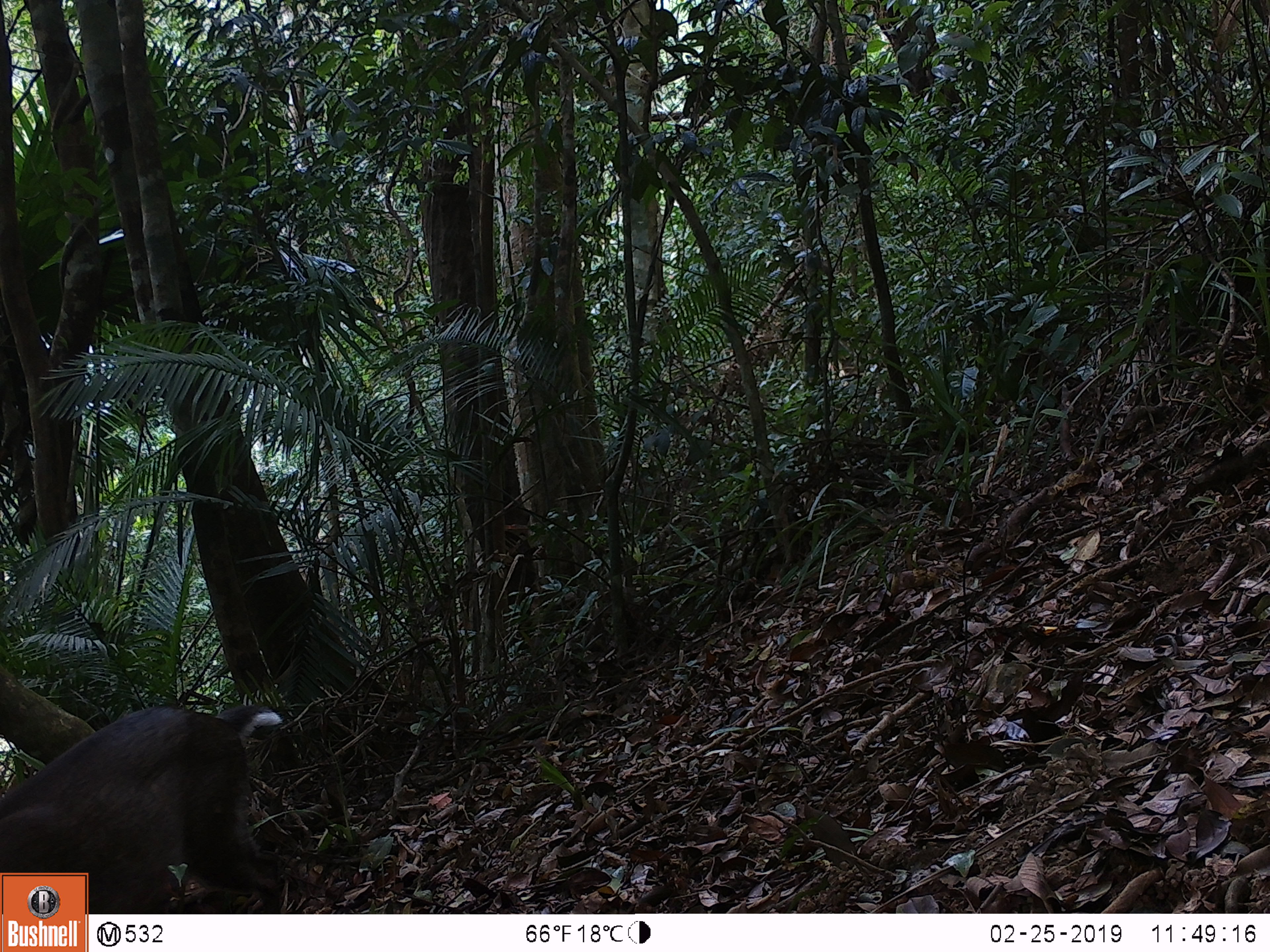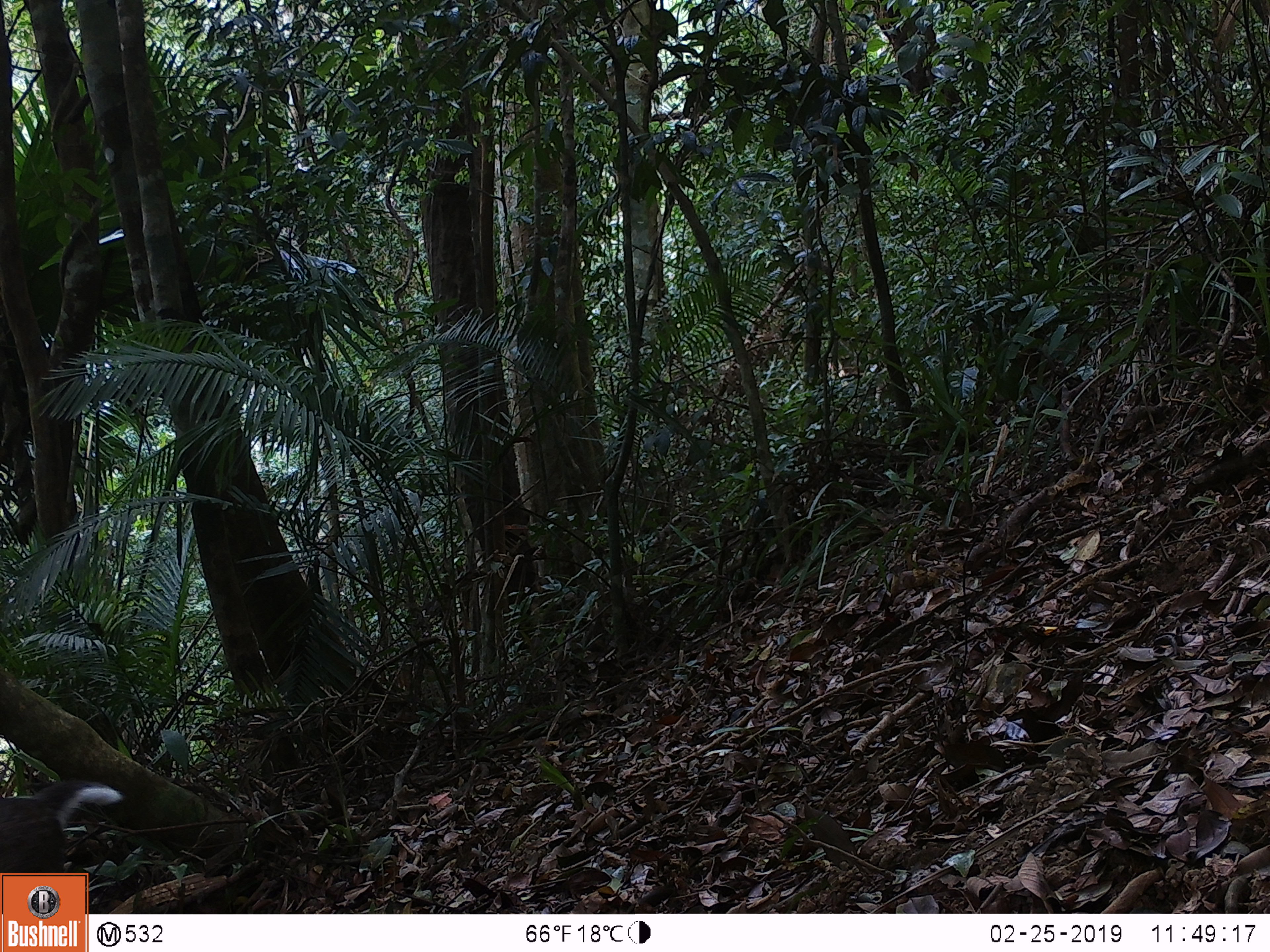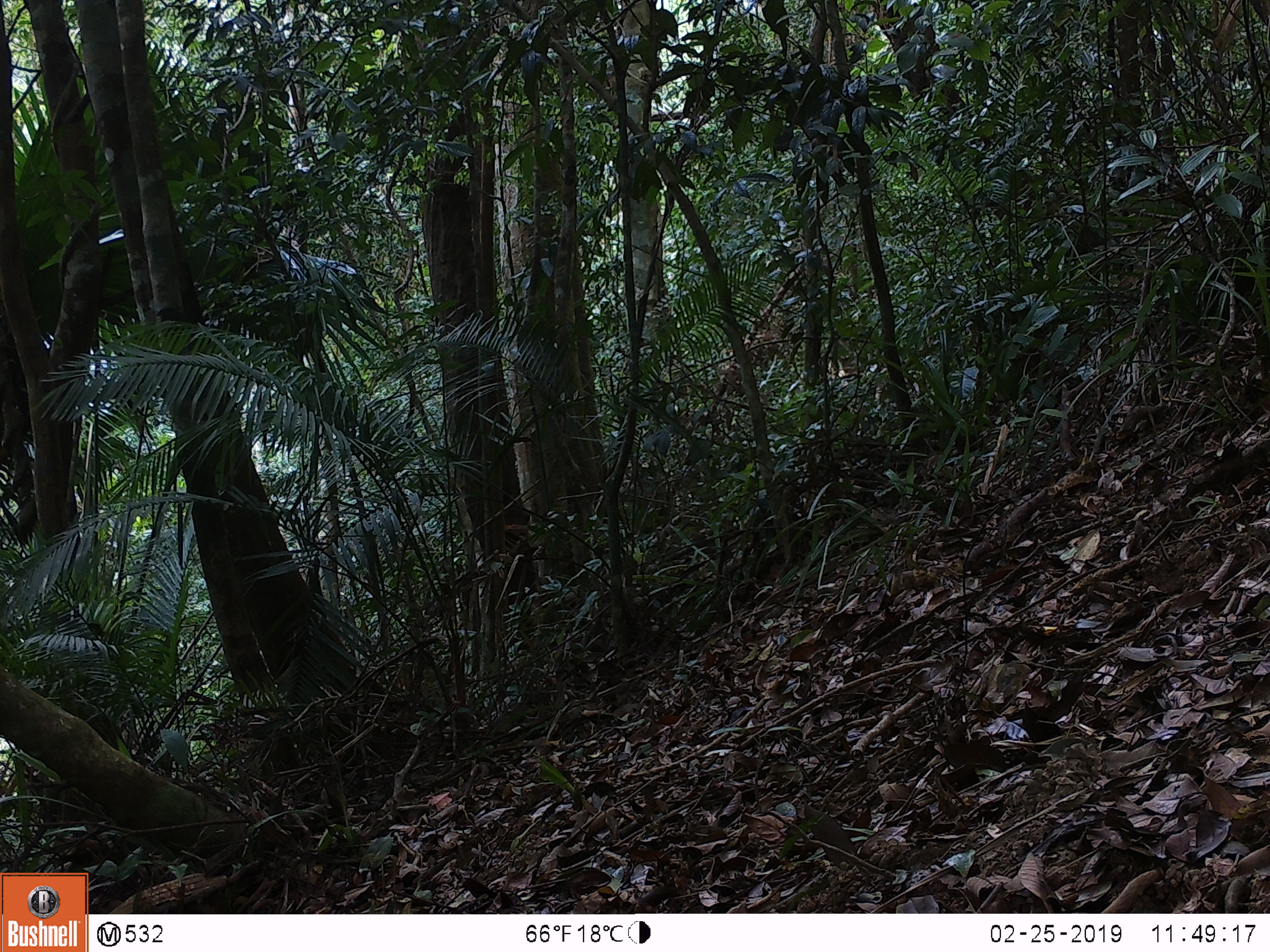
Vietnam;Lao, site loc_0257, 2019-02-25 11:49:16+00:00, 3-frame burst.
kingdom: Animalia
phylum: Chordata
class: Mammalia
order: Artiodactyla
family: Cervidae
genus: Muntiacus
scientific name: Muntiacus rooseveltorum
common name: roosevelt's muntjac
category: roosevelts muntjac group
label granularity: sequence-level